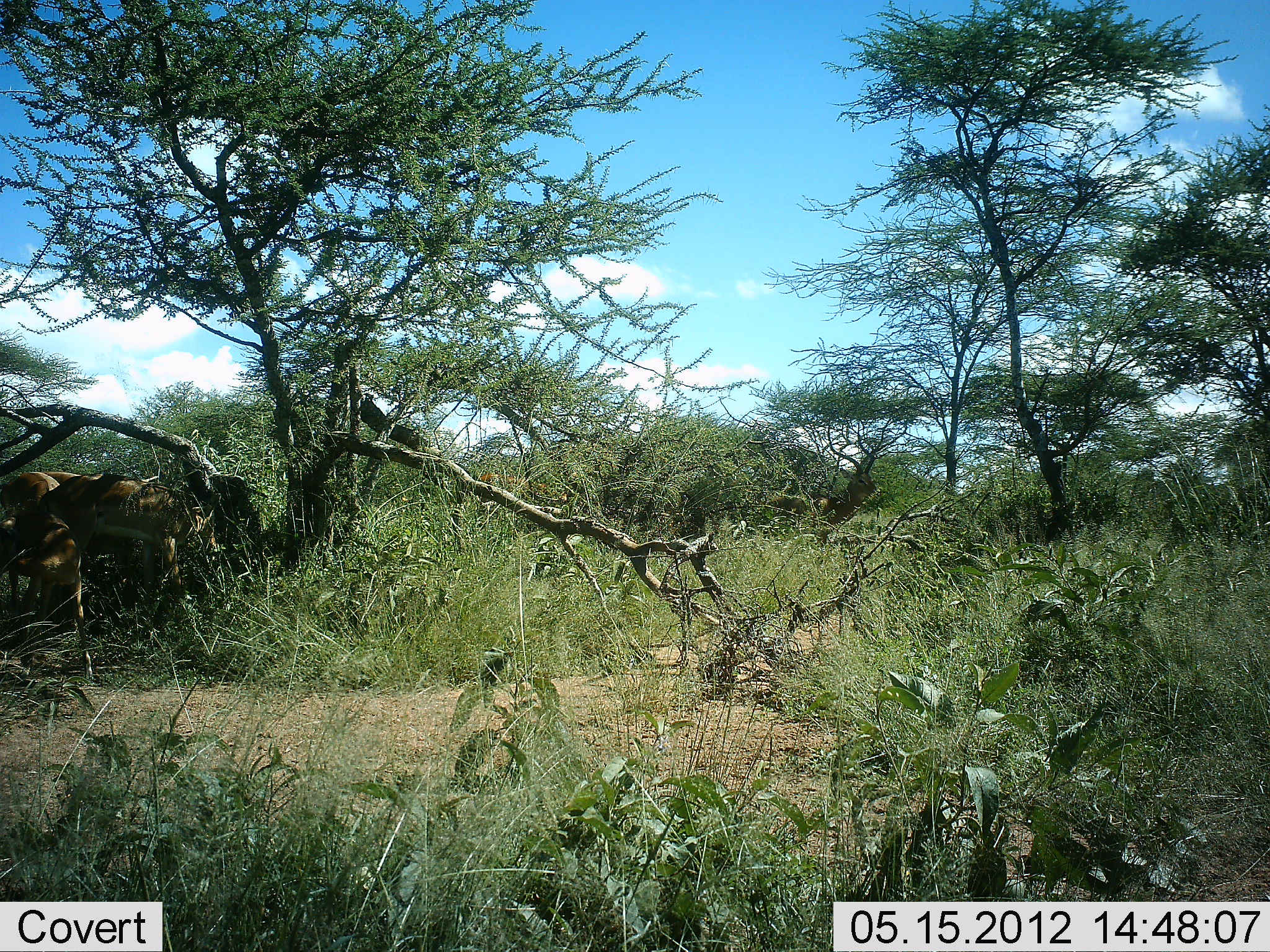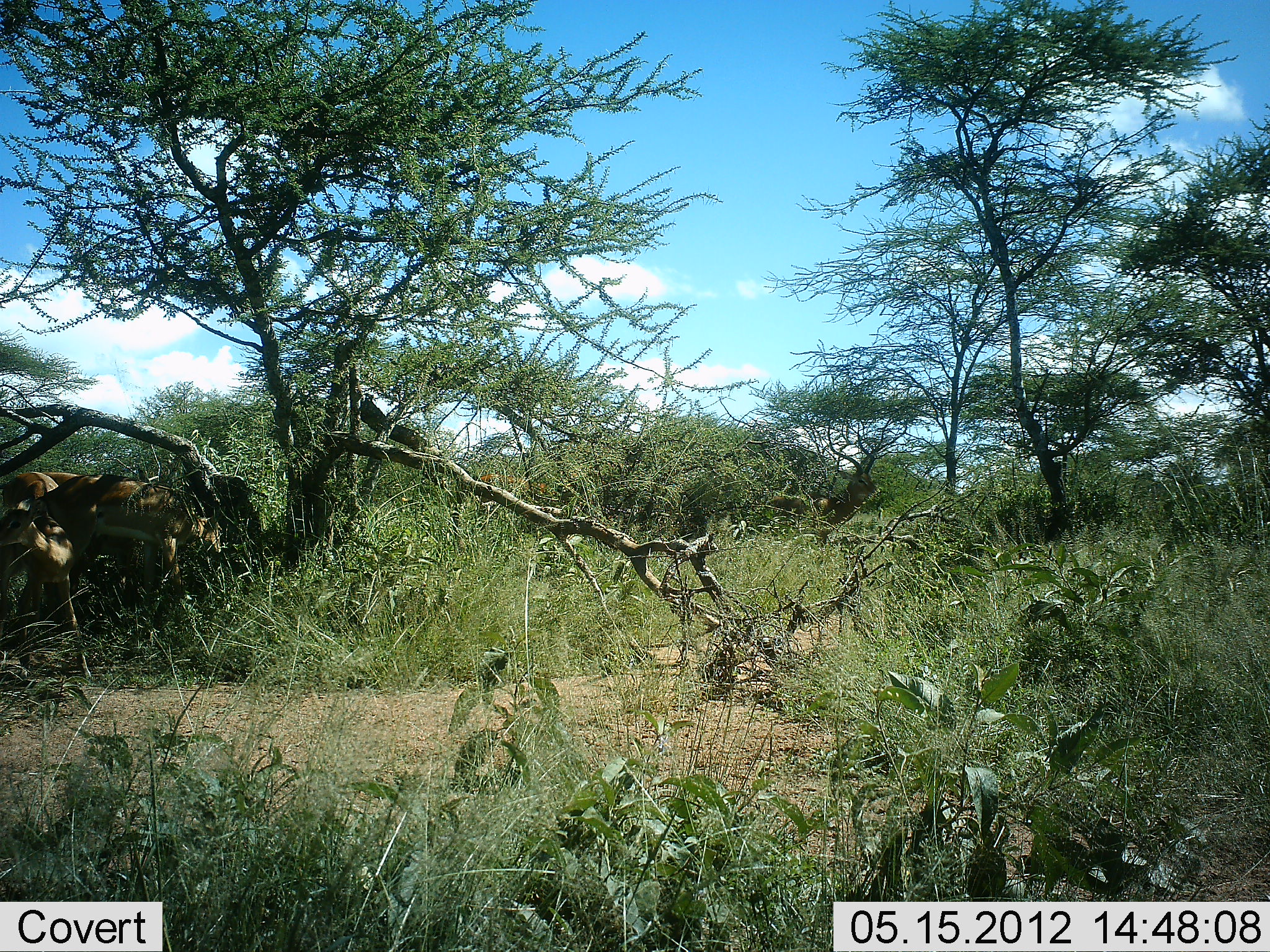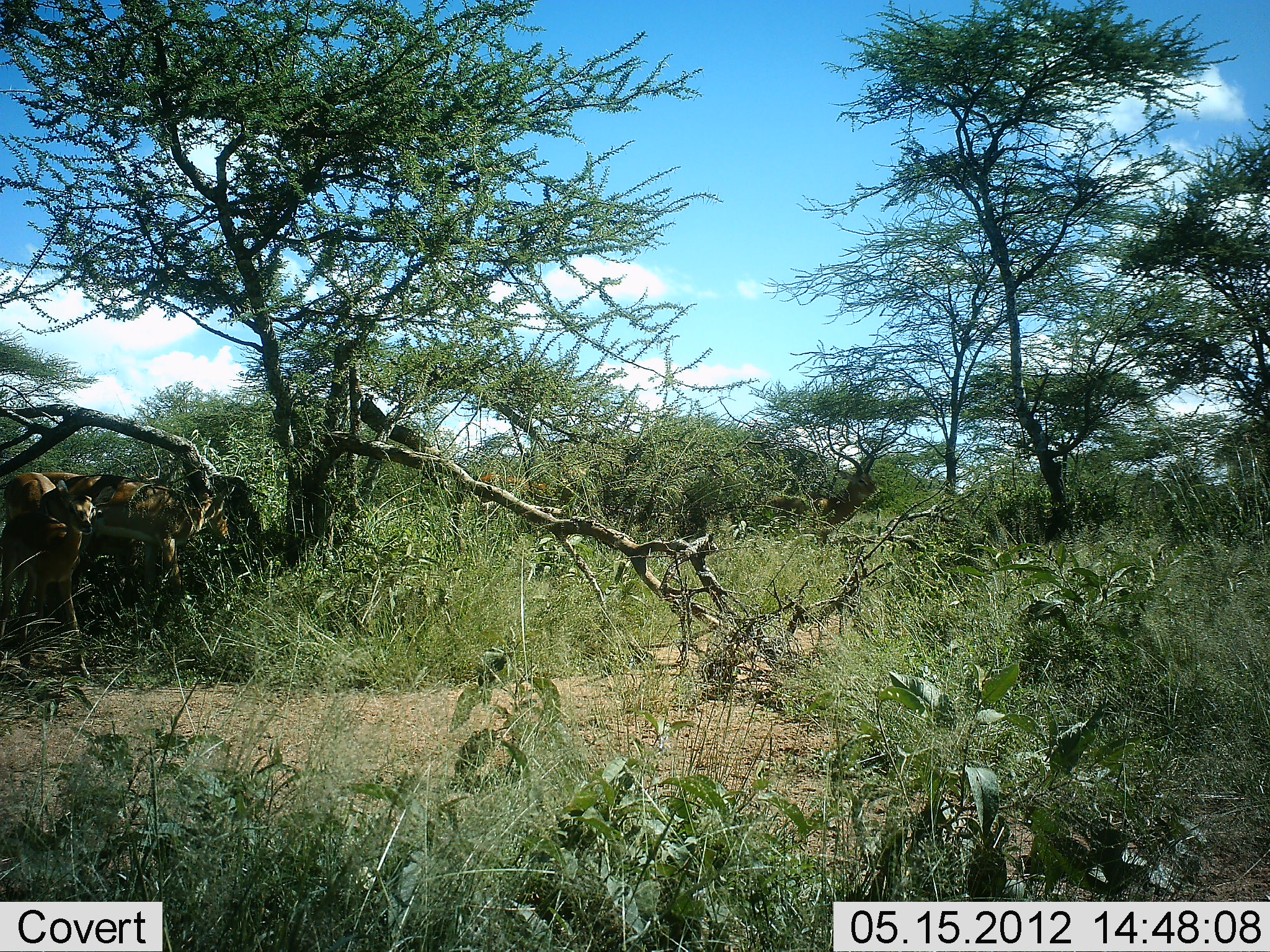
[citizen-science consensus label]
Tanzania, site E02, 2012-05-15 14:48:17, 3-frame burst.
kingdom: Animalia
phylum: Chordata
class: Mammalia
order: Artiodactyla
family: Bovidae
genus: Aepyceros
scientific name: Aepyceros melampus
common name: impala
Impala (Aepyceros melampus), count 4. Behavior (volunteer vote fractions): standing 100%, resting 10%, moving 0%, interacting 10%. Young present (vote fraction): 10%. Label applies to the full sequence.